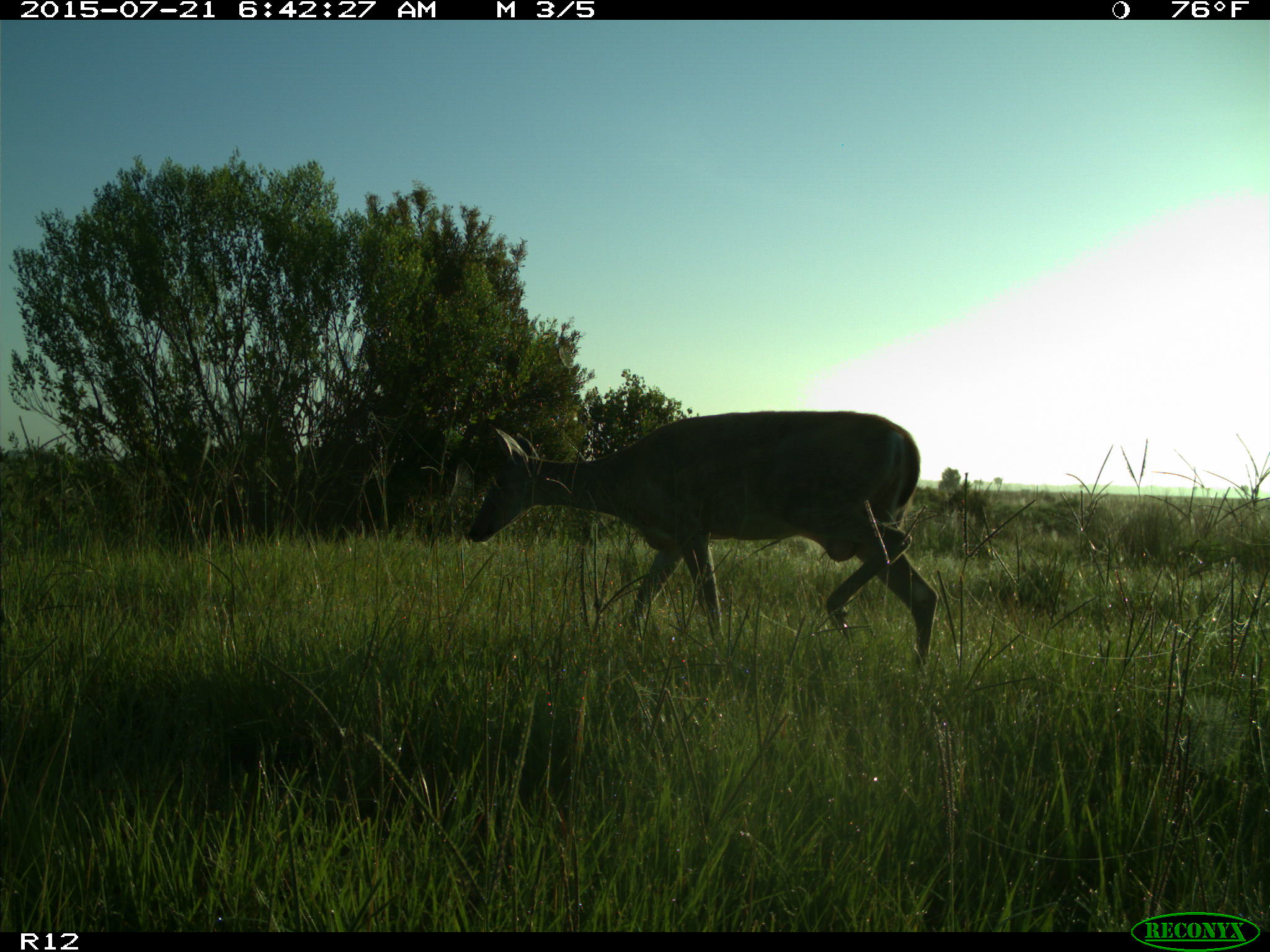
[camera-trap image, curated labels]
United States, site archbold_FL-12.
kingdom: Animalia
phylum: Chordata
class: Mammalia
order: Artiodactyla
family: Cervidae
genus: Odocoileus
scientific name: Odocoileus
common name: deer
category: unidentified deer